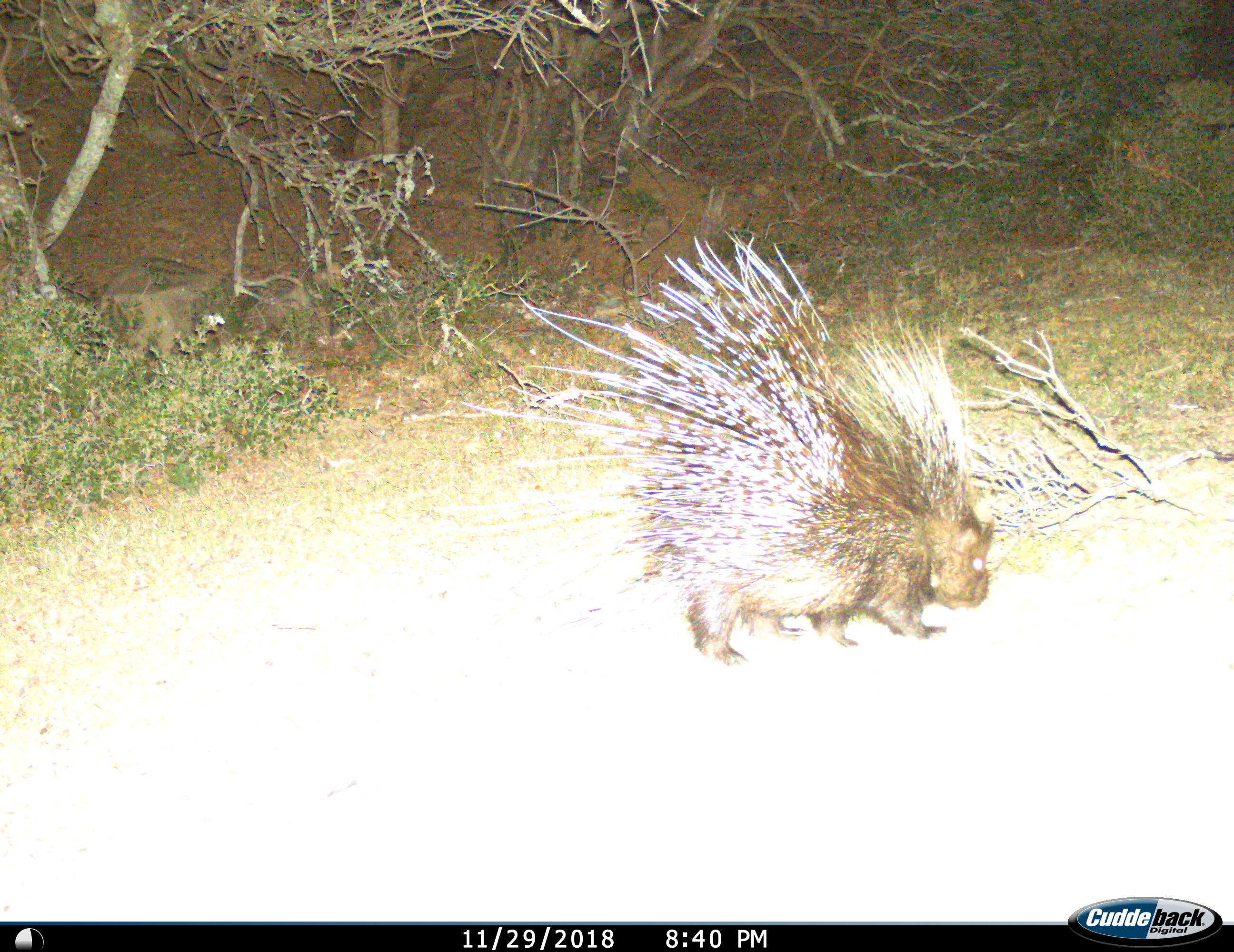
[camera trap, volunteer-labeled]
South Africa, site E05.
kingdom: Animalia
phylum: Chordata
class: Mammalia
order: Rodentia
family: Hystricidae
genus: Hystrix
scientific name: Hystrix africaeaustralis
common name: cape porcupine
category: porcupine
Porcupine (cape porcupine) (Hystrix africaeaustralis), count 1. Behavior (volunteer vote fractions): standing 20%, resting 0%, moving 80%, interacting 0%. Young present (vote fraction): 0%. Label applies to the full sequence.